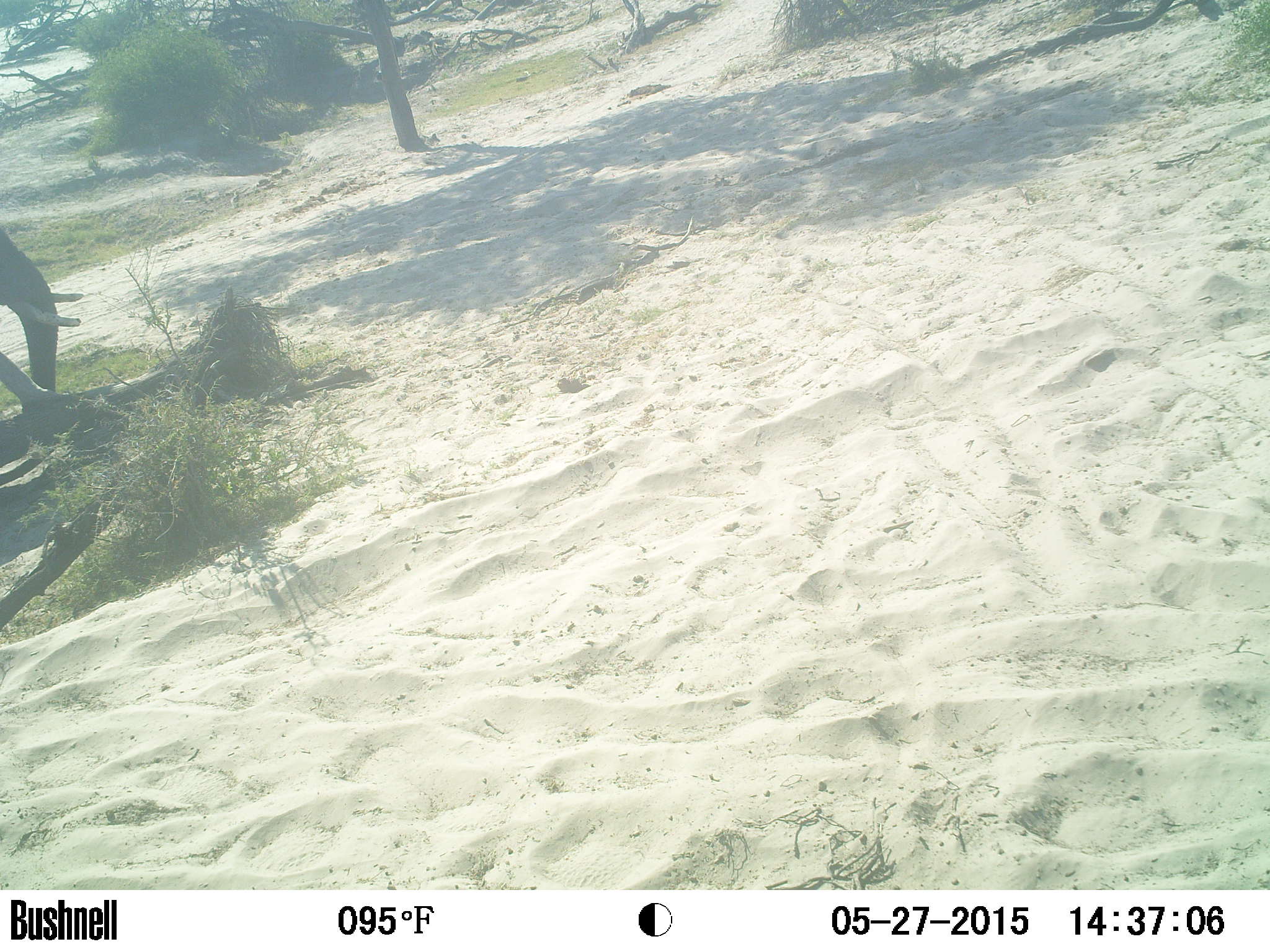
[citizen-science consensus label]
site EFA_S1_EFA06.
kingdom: Animalia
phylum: Chordata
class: Mammalia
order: Proboscidea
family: Elephantidae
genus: Loxodonta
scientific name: Loxodonta africana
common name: african bush elephant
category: elephant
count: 1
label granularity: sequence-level